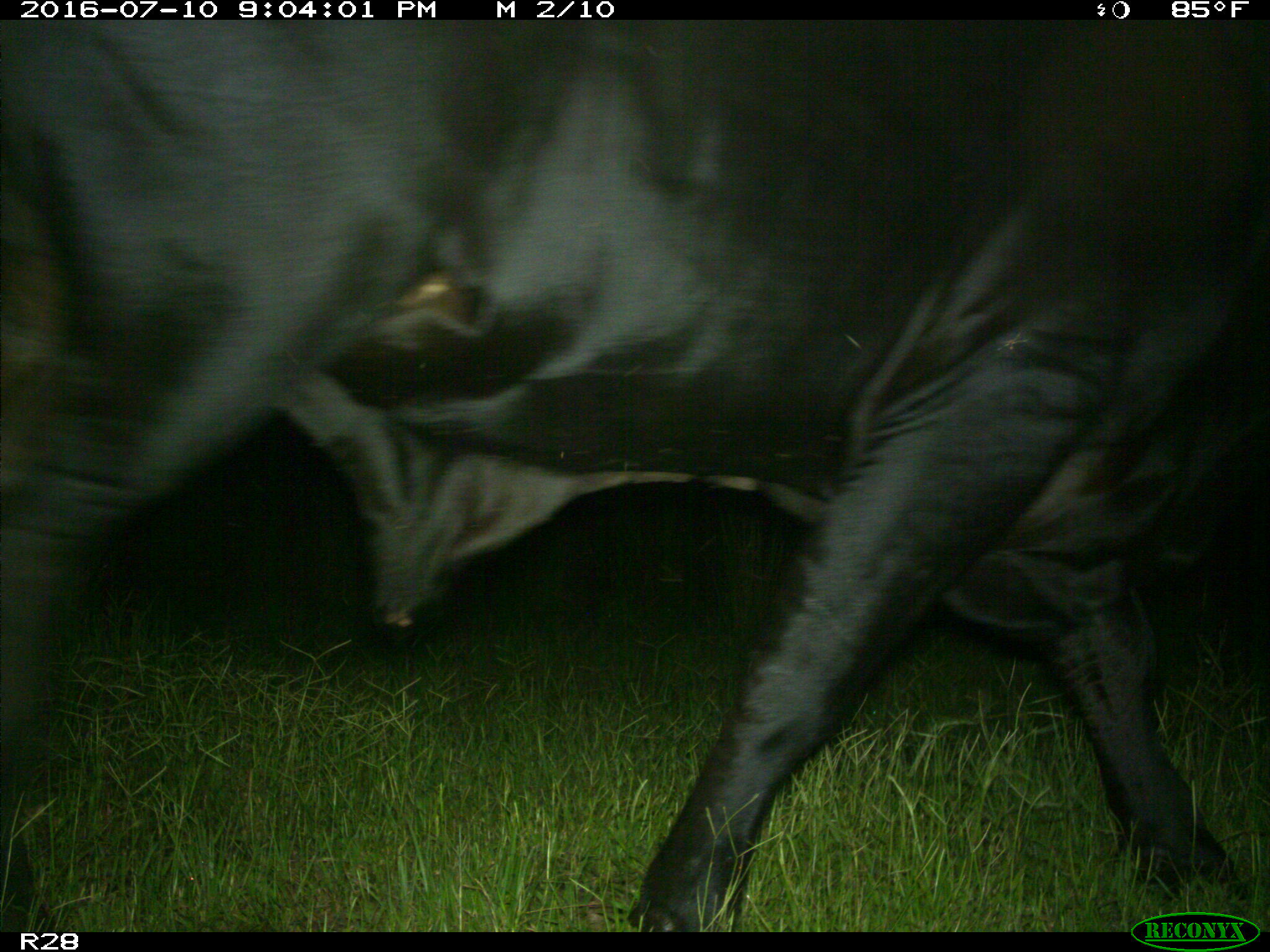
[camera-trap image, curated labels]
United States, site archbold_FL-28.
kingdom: Animalia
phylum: Chordata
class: Mammalia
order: Artiodactyla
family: Bovidae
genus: Bos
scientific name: Bos taurus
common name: domestic cow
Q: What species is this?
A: Bos taurus (domestic cow).